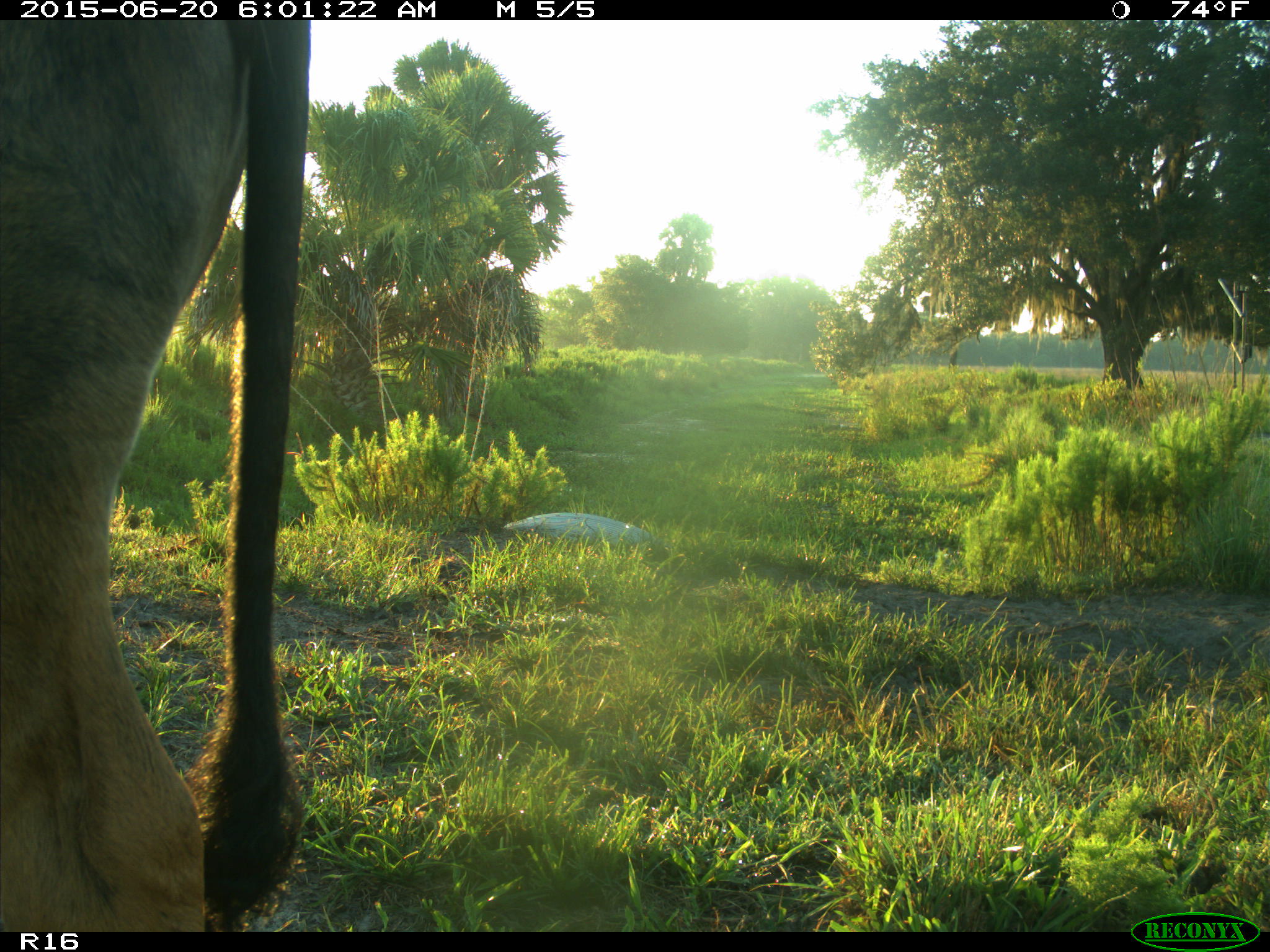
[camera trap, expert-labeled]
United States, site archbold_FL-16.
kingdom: Animalia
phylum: Chordata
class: Mammalia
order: Artiodactyla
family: Bovidae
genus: Bos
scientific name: Bos taurus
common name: domestic cow